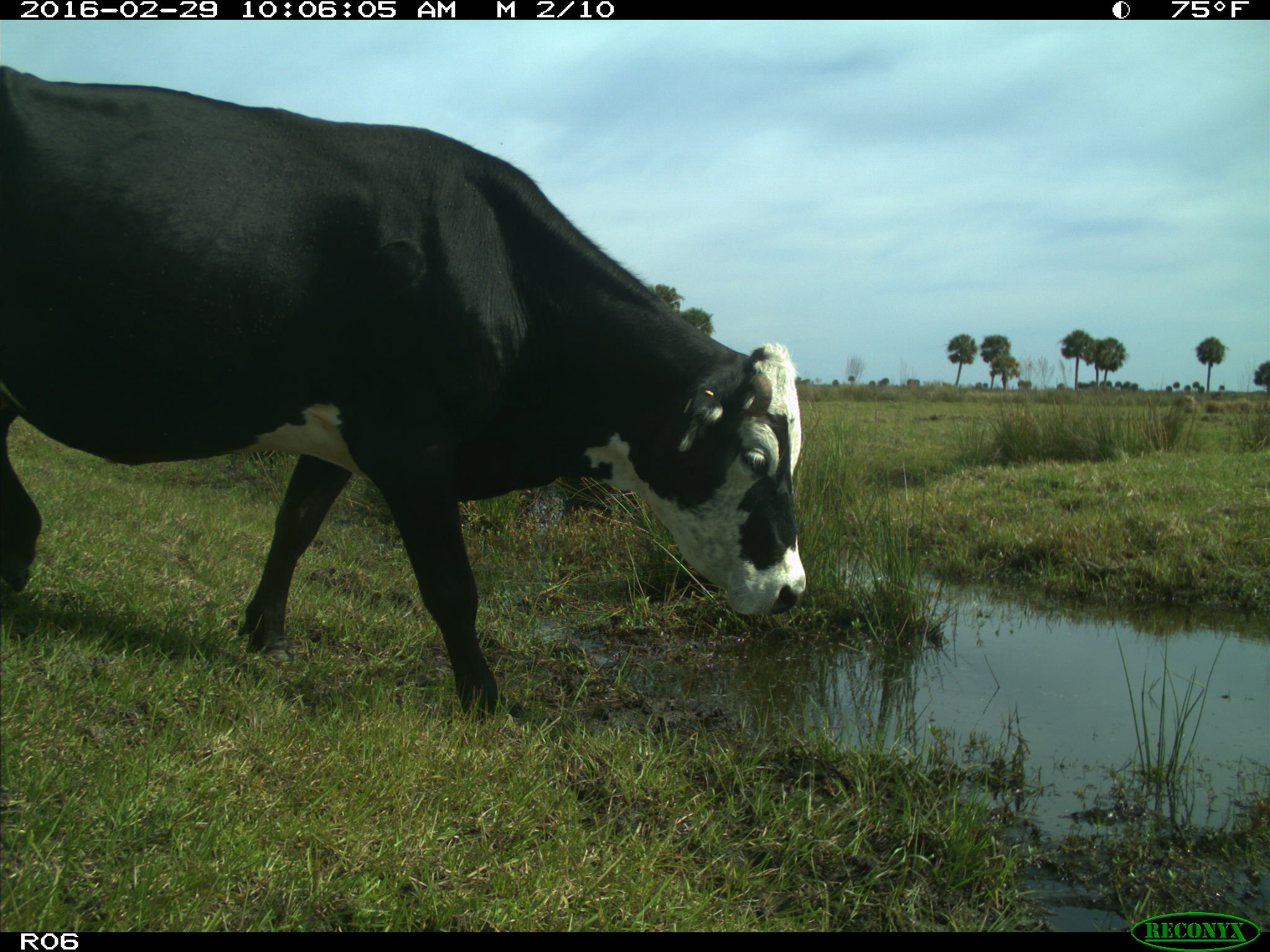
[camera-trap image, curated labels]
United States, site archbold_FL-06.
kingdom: Animalia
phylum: Chordata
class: Mammalia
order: Artiodactyla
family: Bovidae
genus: Bos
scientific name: Bos taurus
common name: domestic cow